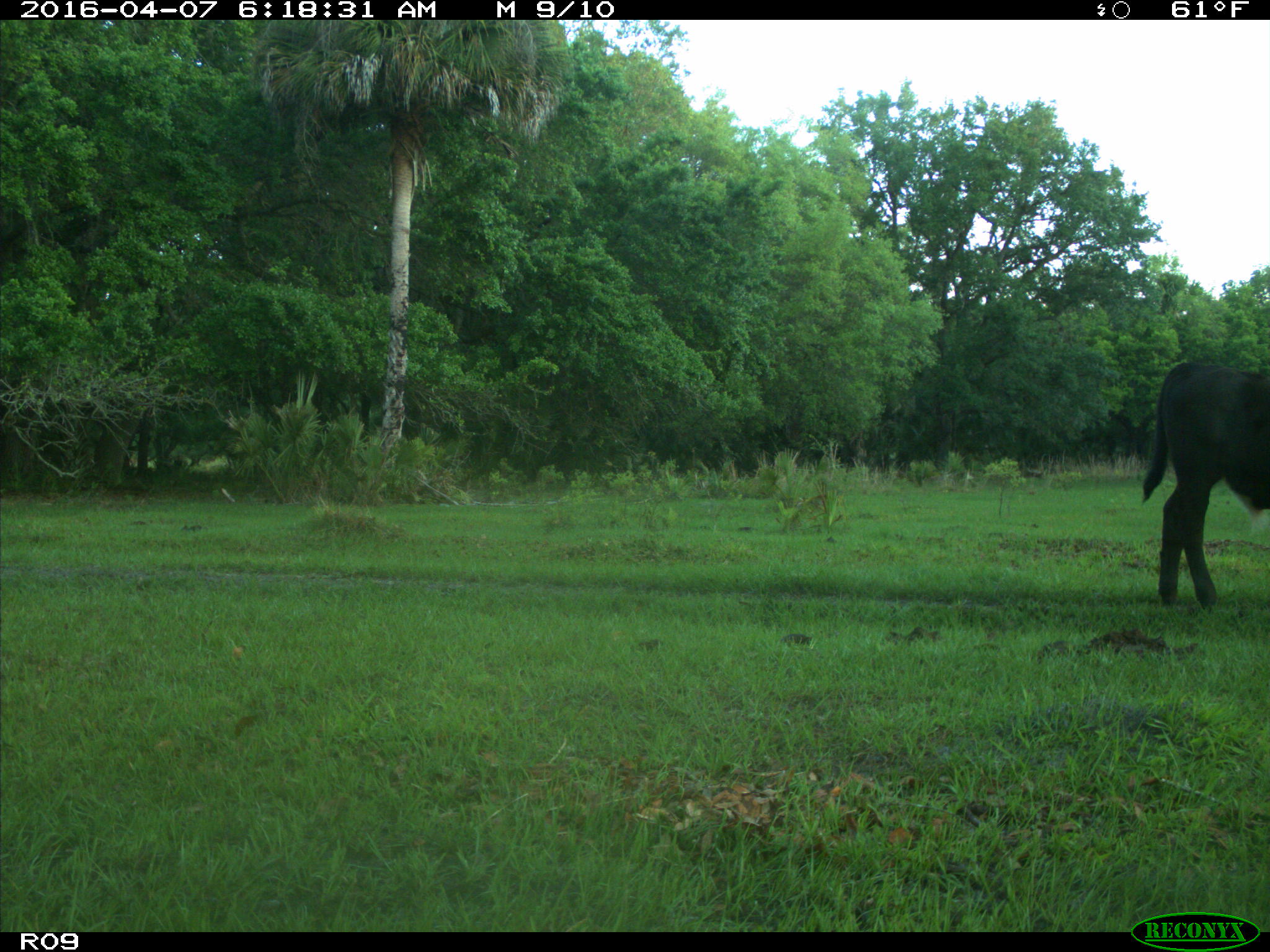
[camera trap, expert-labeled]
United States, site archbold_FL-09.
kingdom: Animalia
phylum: Chordata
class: Mammalia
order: Artiodactyla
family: Bovidae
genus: Bos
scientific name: Bos taurus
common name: domestic cow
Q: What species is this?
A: Bos taurus (domestic cow).